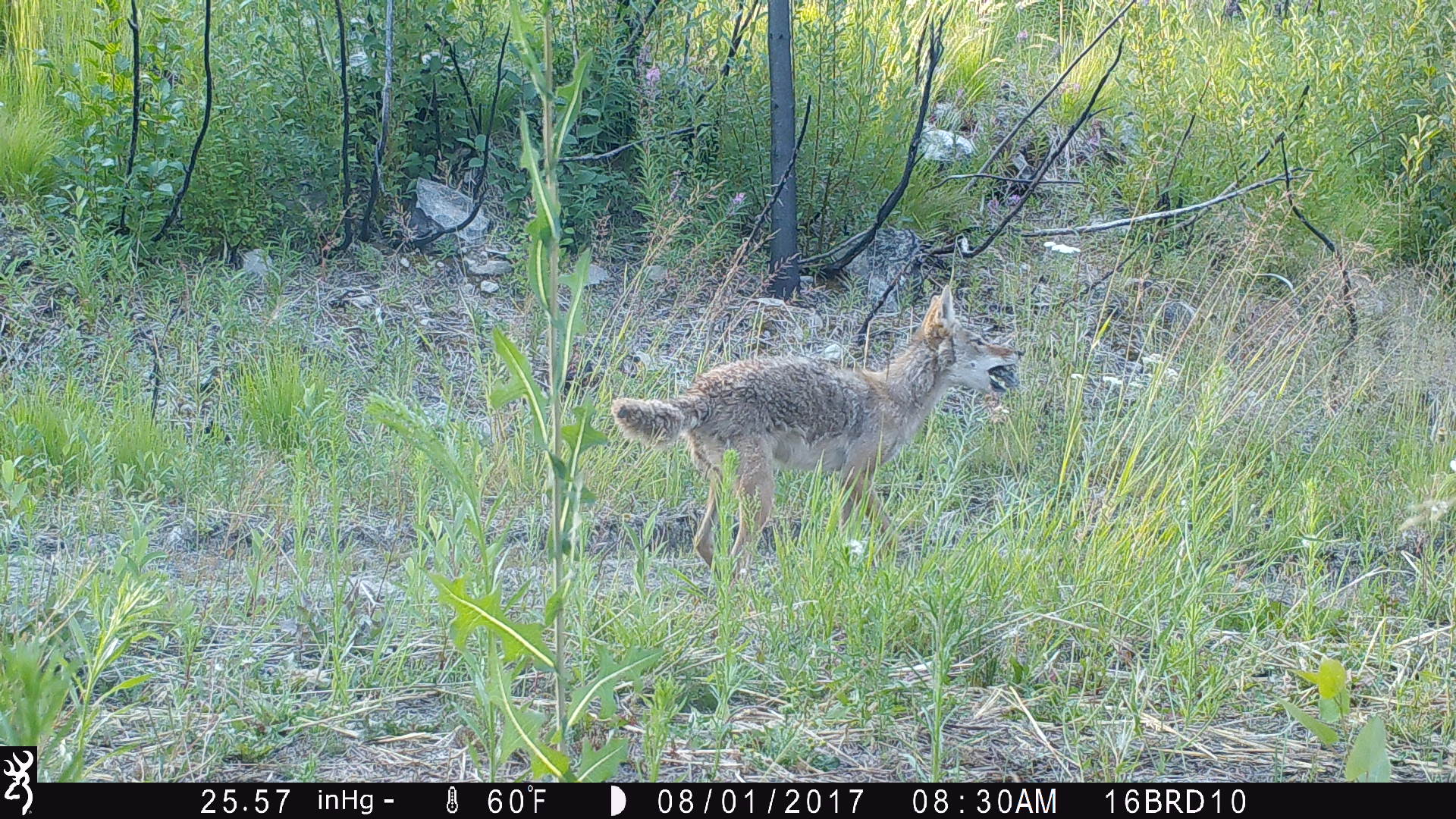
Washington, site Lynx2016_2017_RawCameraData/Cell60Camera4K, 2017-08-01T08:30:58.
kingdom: Animalia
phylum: Chordata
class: Mammalia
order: Carnivora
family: Canidae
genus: Canis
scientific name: Canis latrans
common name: coyote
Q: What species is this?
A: Canis latrans (coyote).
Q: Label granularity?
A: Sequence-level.